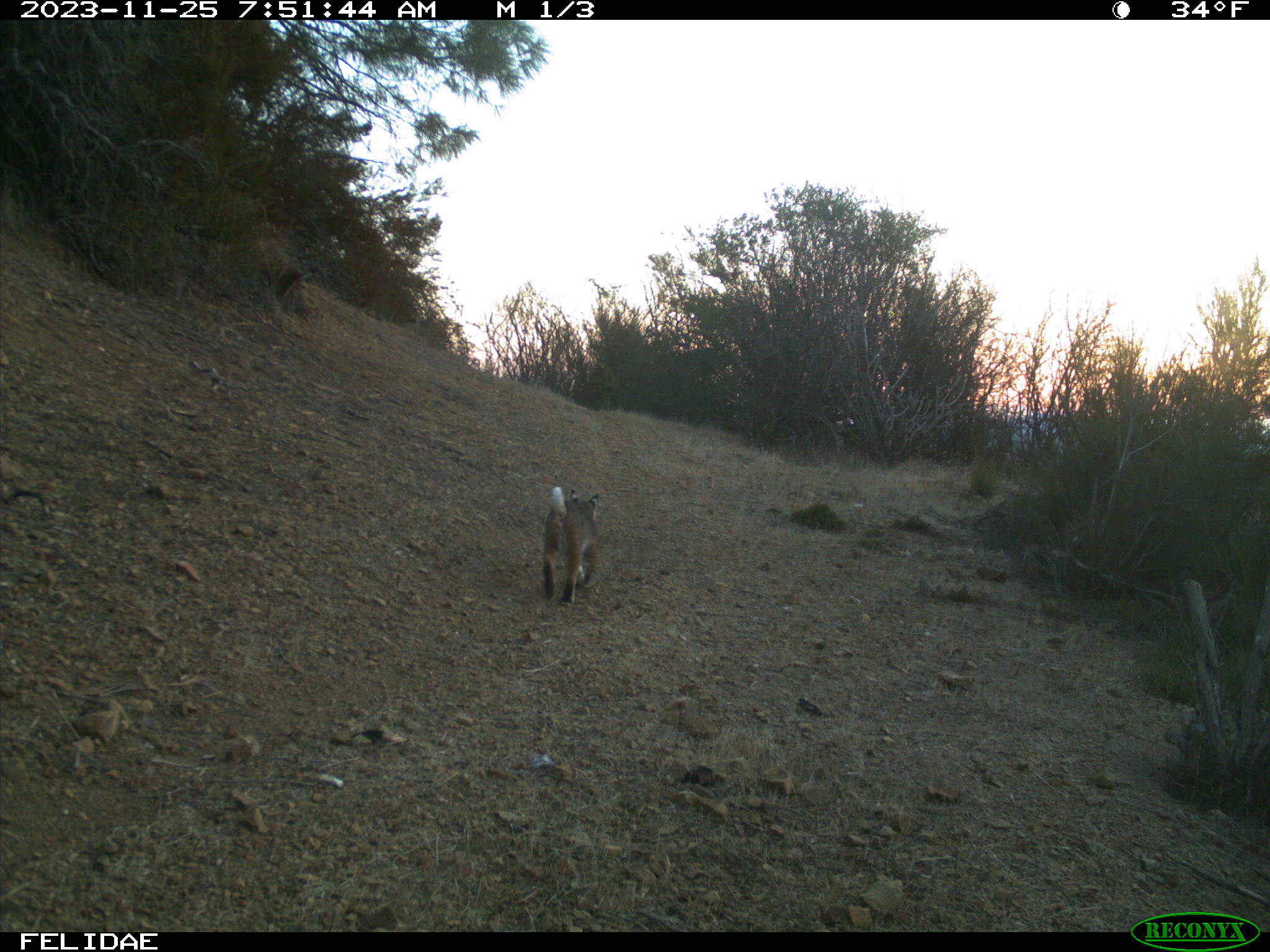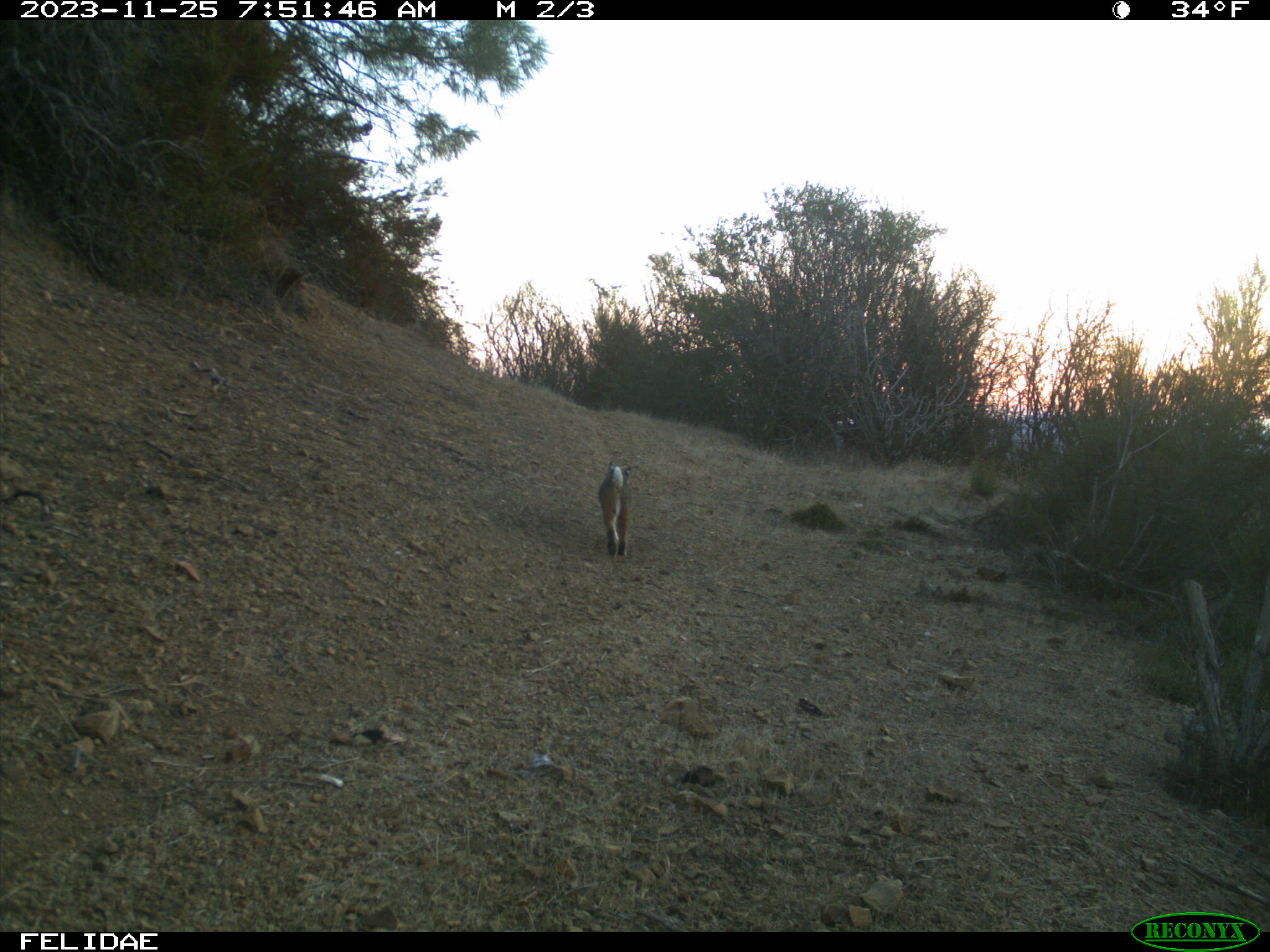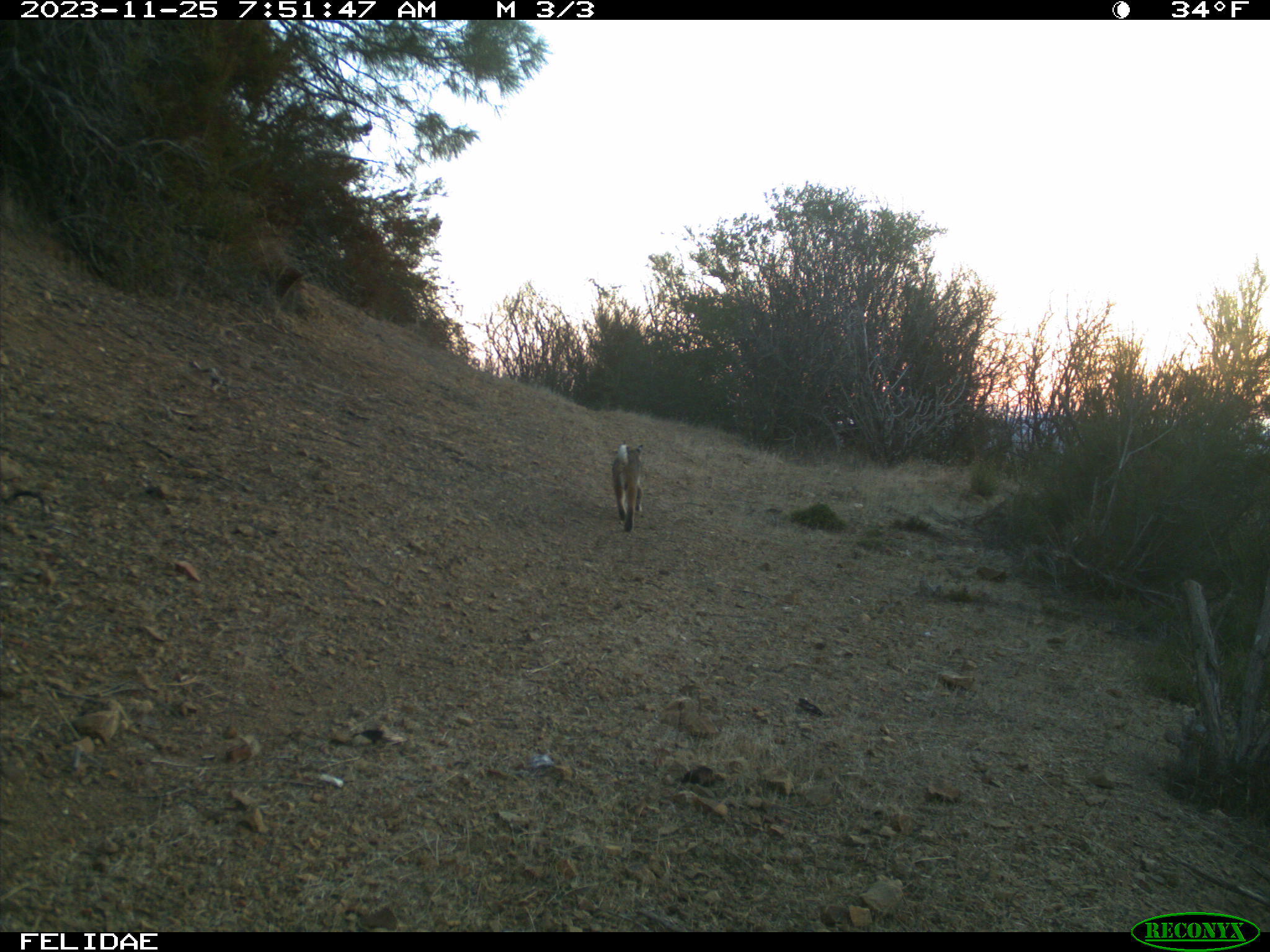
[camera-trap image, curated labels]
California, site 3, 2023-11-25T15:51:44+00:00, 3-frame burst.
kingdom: Animalia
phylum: Chordata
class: Mammalia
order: Carnivora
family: Felidae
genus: Lynx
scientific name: Lynx rufus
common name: bobcat